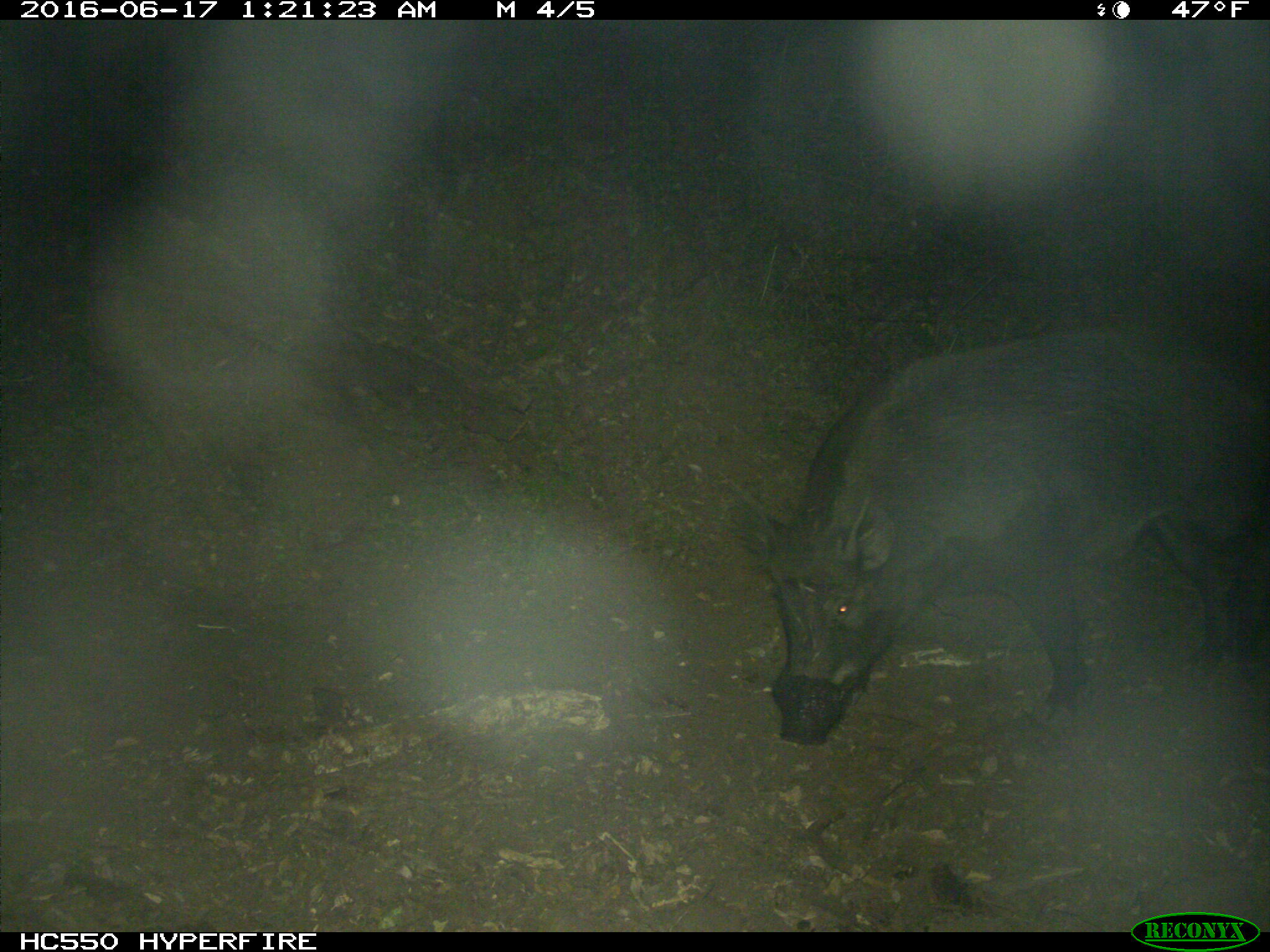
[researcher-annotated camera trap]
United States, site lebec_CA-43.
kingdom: Animalia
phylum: Chordata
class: Mammalia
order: Artiodactyla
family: Suidae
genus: Sus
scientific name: Sus scrofa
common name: wild boar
Sus scrofa (wild boar).